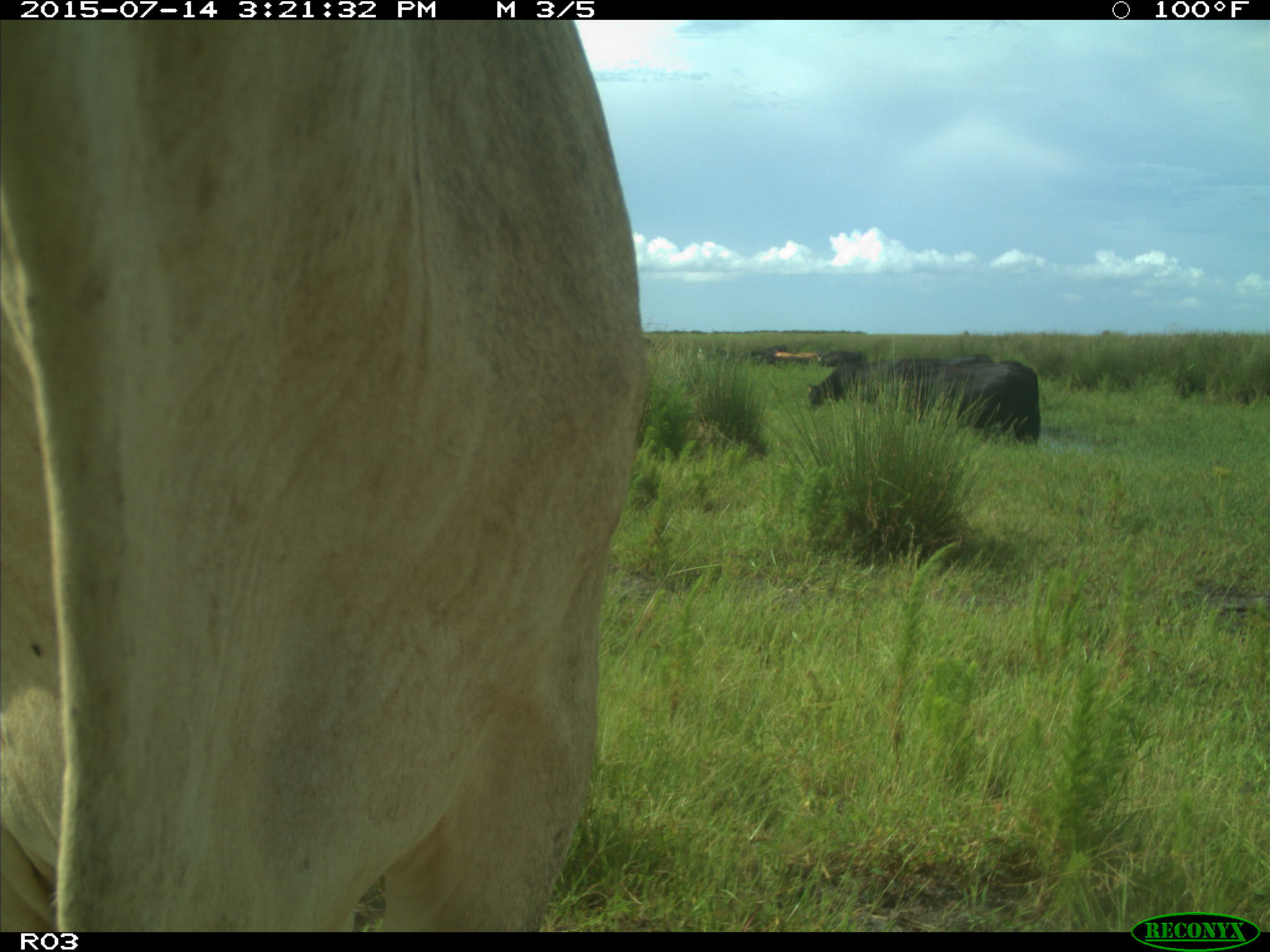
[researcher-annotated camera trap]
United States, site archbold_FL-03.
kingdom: Animalia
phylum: Chordata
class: Mammalia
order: Artiodactyla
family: Bovidae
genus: Bos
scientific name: Bos taurus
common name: domestic cow